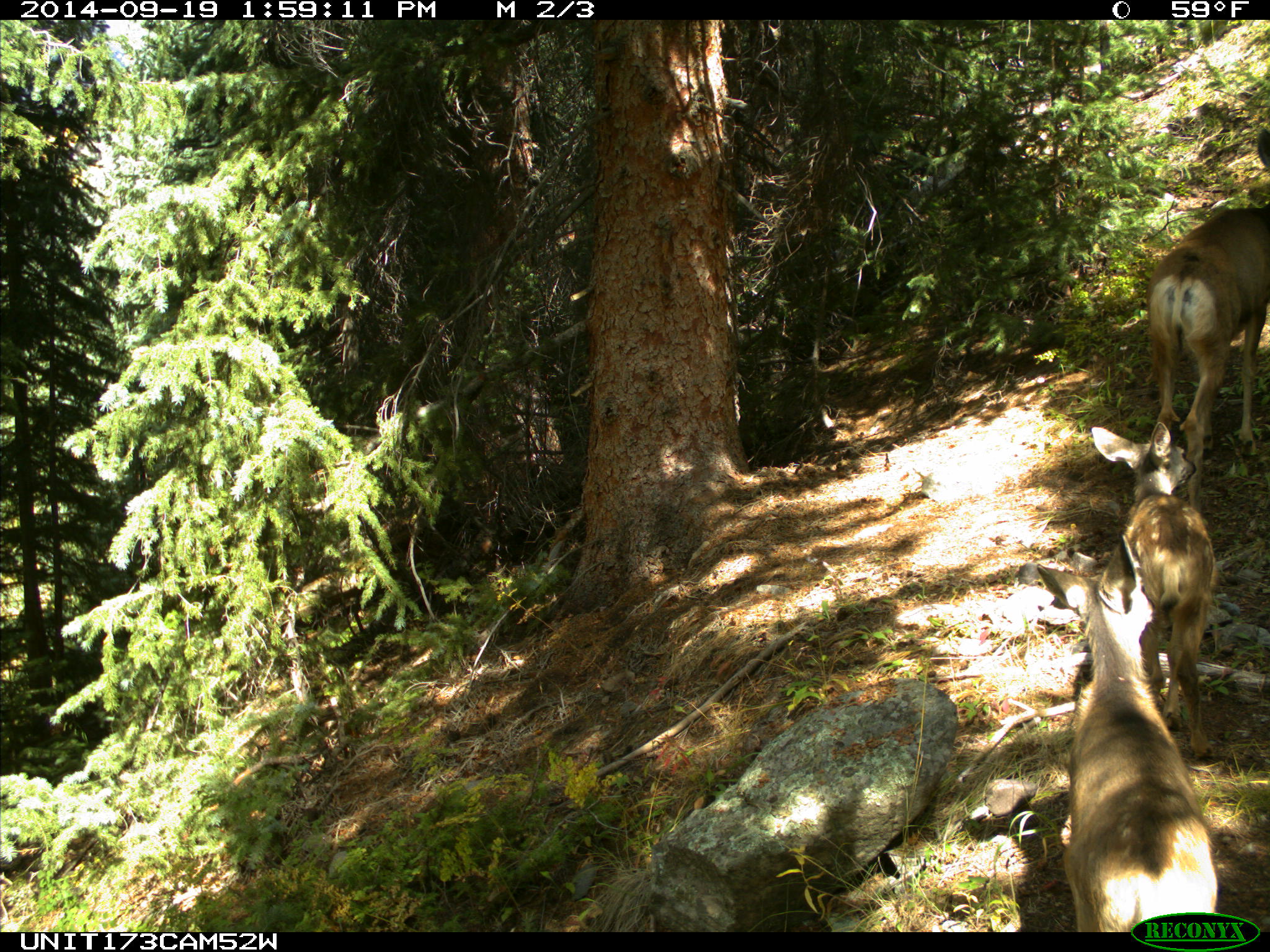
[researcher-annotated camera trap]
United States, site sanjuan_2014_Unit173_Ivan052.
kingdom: Animalia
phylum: Chordata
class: Mammalia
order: Artiodactyla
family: Cervidae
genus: Odocoileus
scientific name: Odocoileus hemionus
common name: mule deer